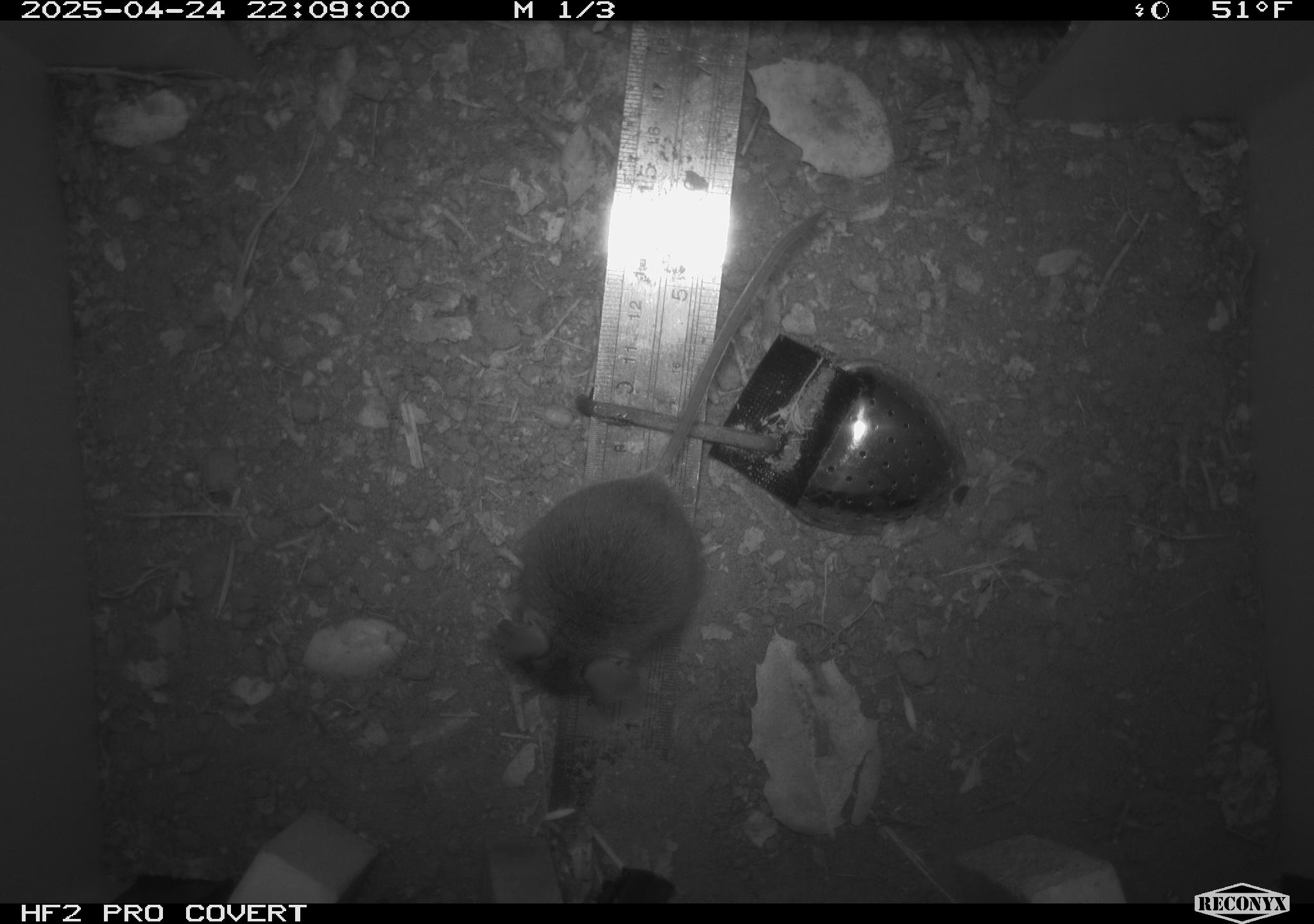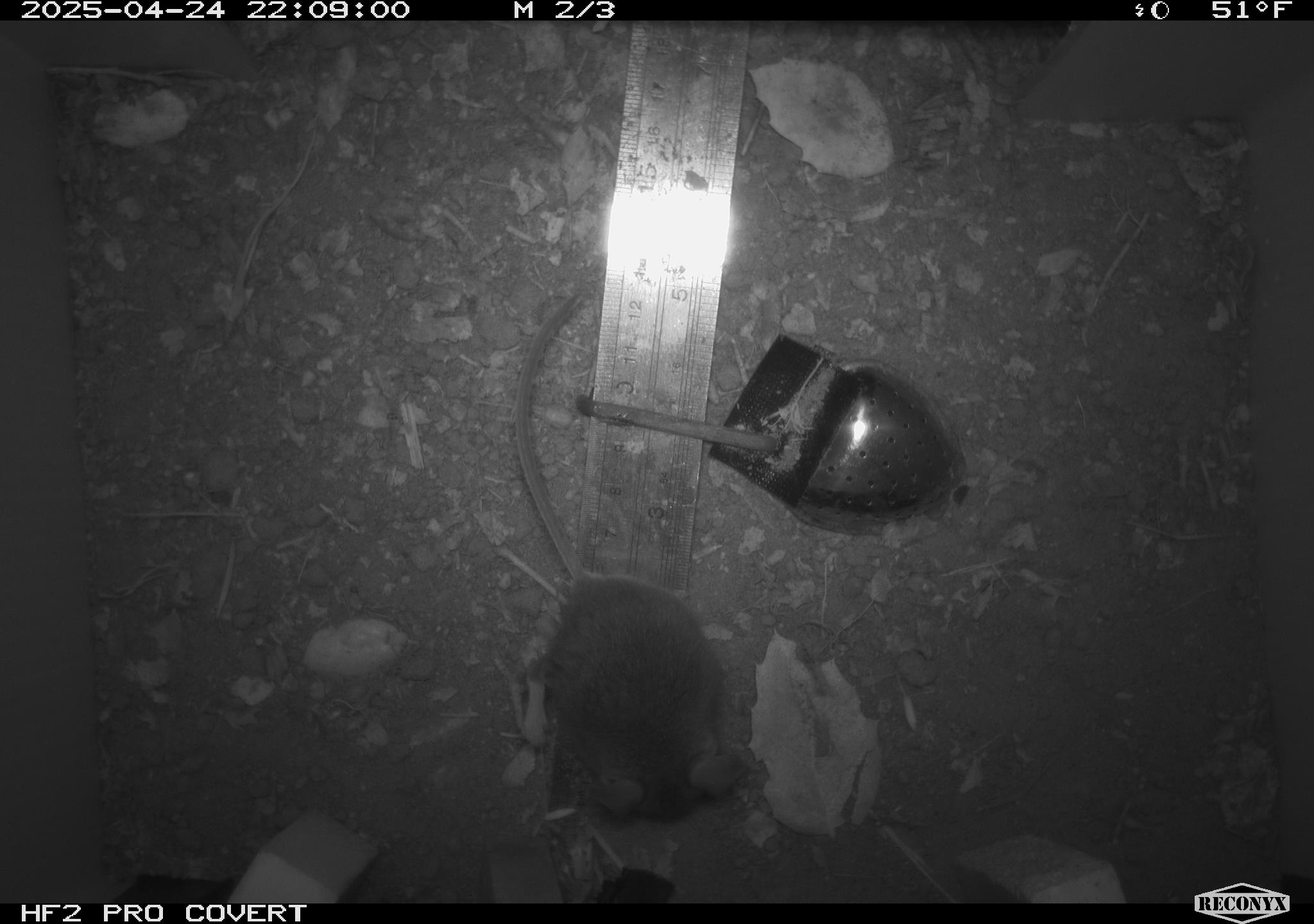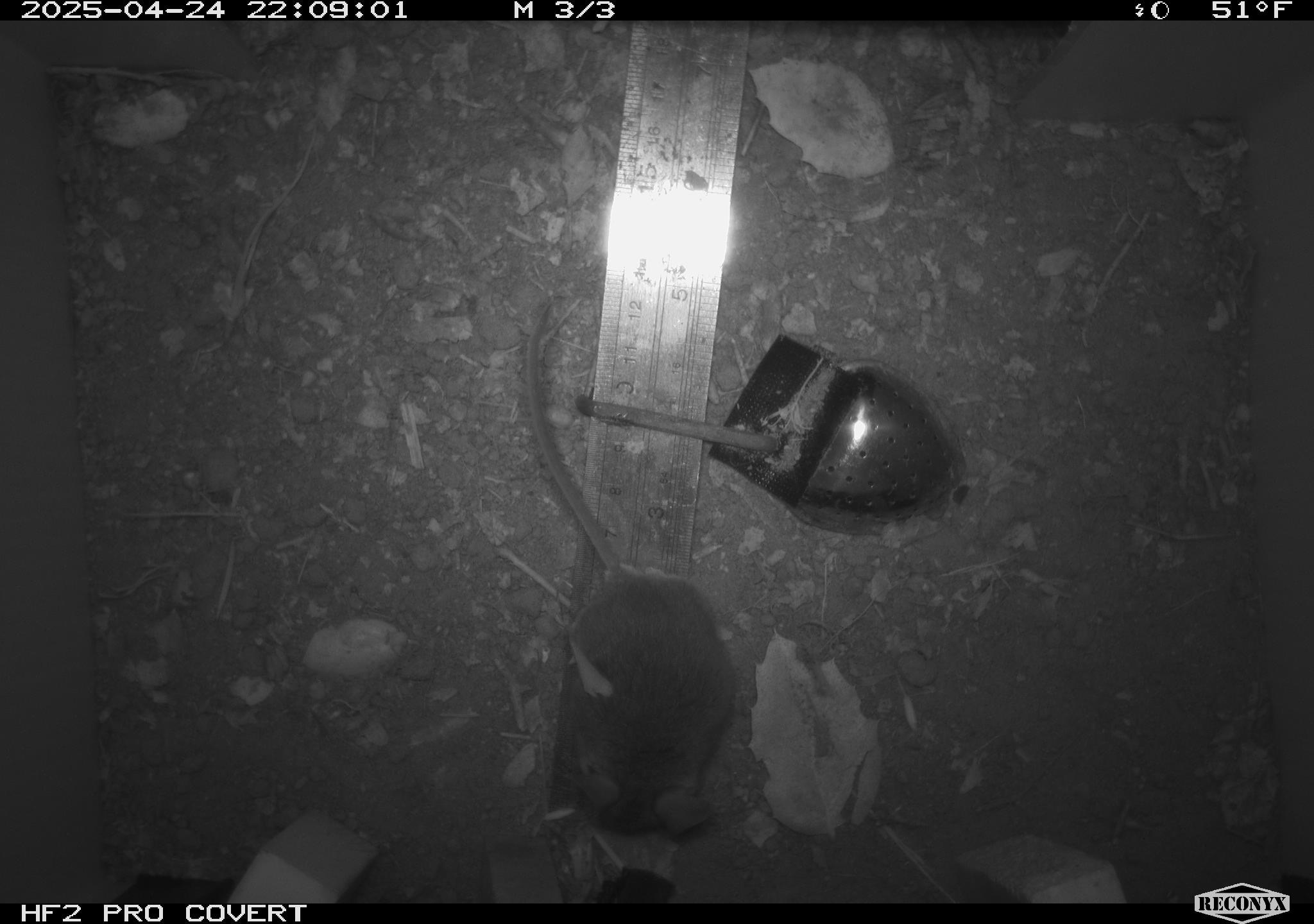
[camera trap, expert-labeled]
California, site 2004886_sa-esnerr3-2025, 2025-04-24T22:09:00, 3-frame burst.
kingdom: Animalia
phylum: Chordata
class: Mammalia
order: Rodentia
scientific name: Rodentia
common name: rodent